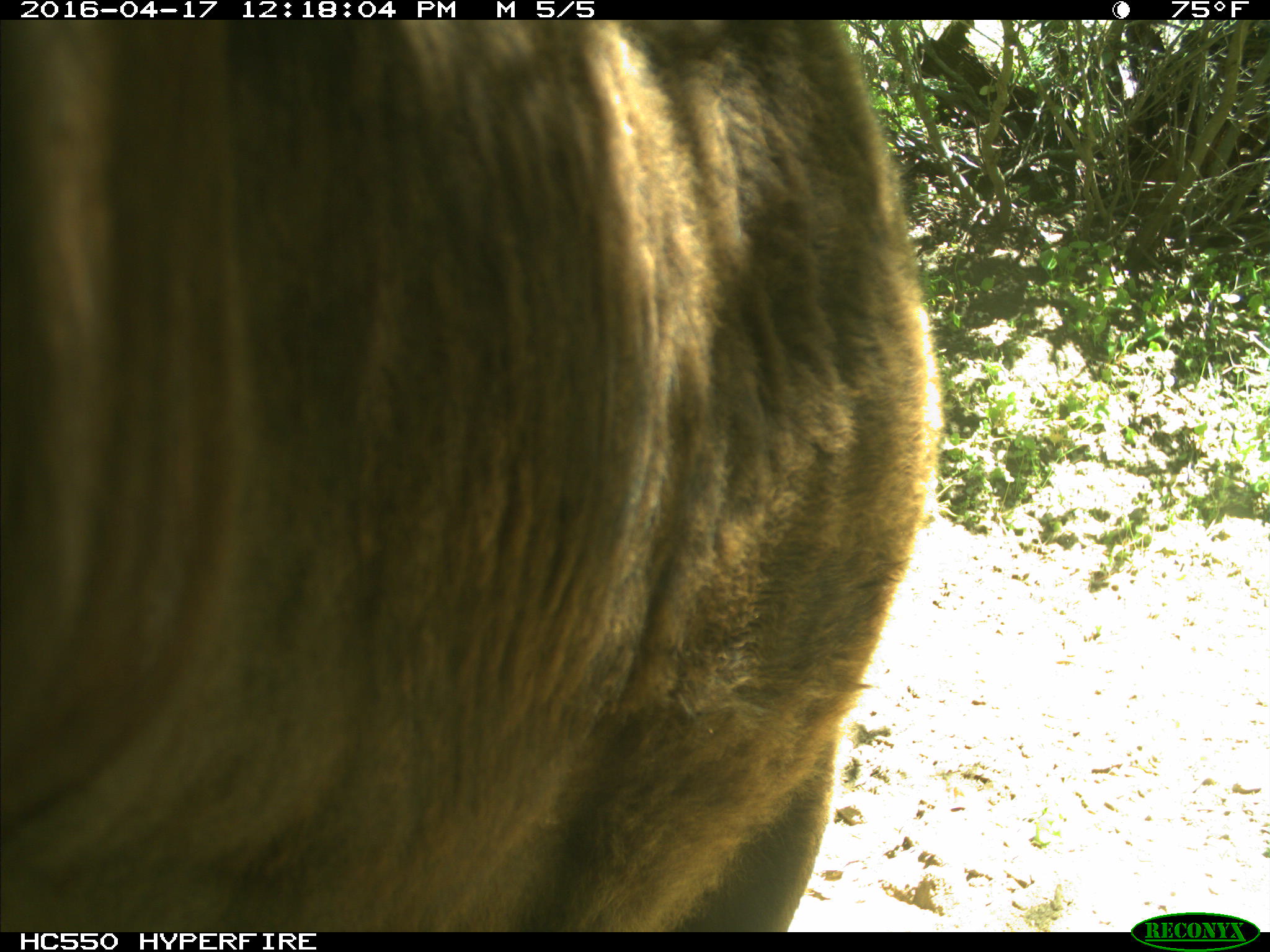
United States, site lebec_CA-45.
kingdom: Animalia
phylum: Chordata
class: Mammalia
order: Artiodactyla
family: Bovidae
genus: Bos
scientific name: Bos taurus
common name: domestic cow